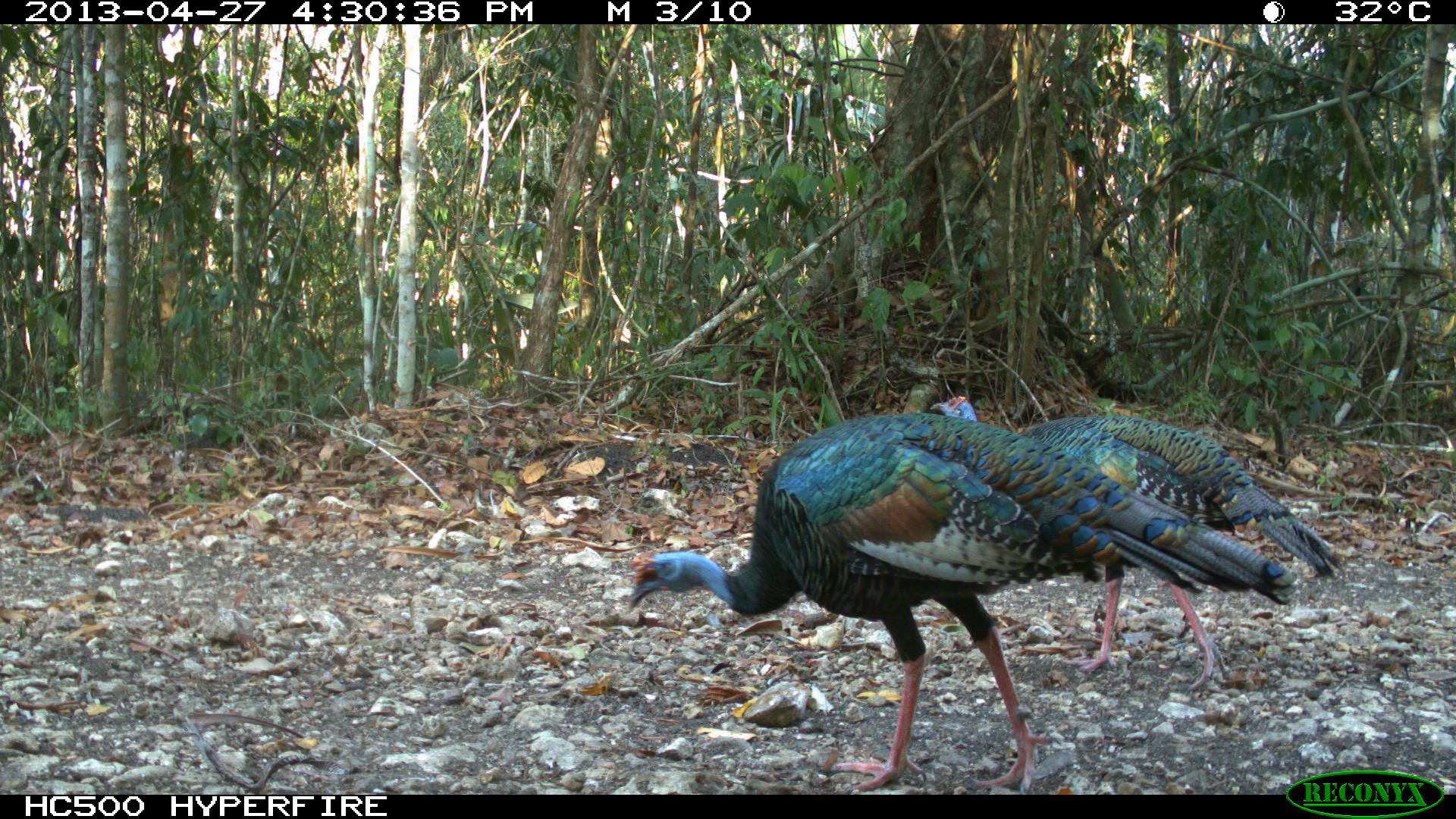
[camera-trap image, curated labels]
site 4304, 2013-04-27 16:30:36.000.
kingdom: Animalia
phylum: Chordata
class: Aves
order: Galliformes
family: Phasianidae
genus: Meleagris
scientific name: Meleagris ocellata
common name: ocellated turkey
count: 2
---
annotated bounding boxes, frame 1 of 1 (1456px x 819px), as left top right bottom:
meleagris ocellata: 623 408 1301 793; 927 391 1346 690